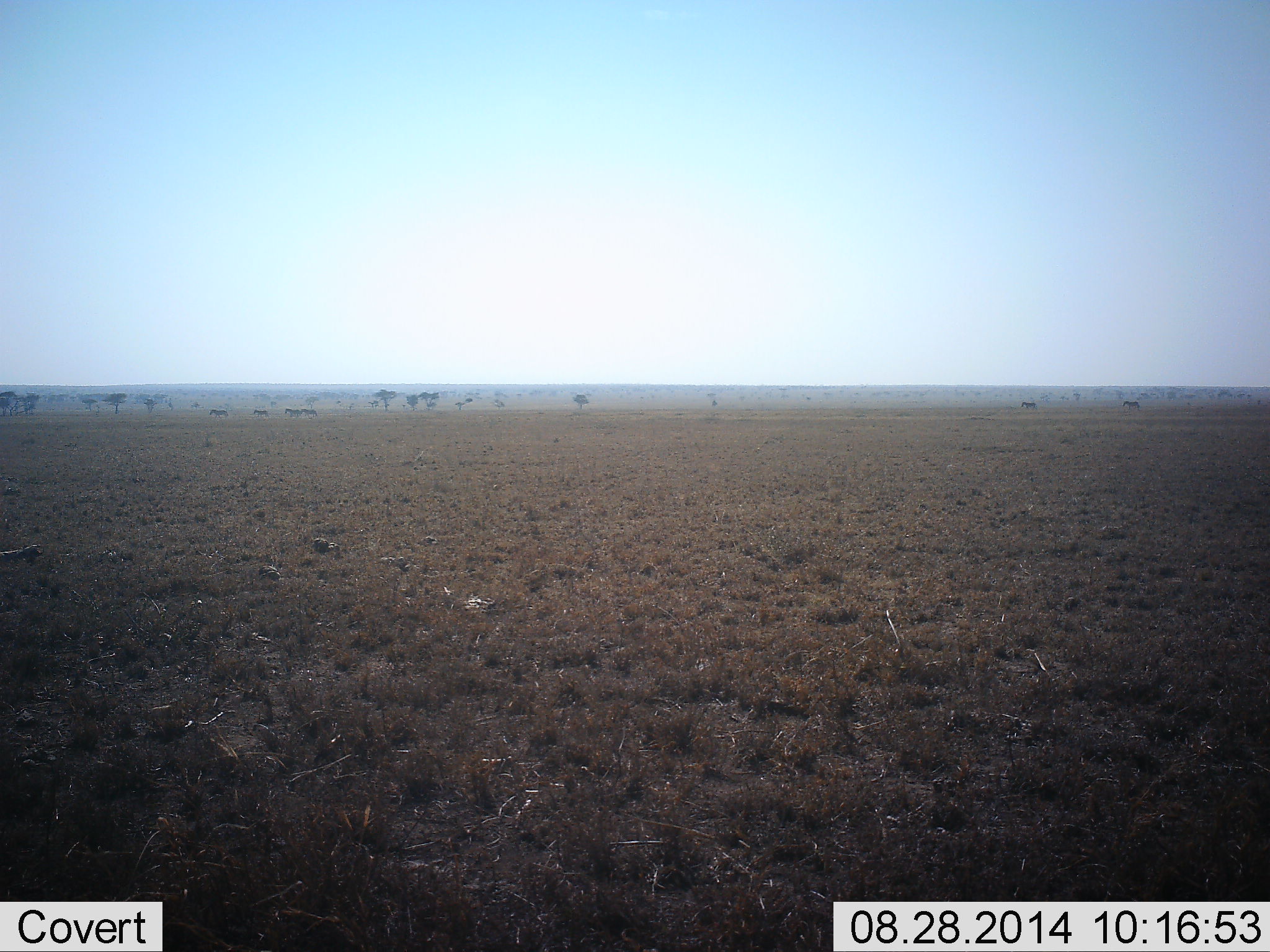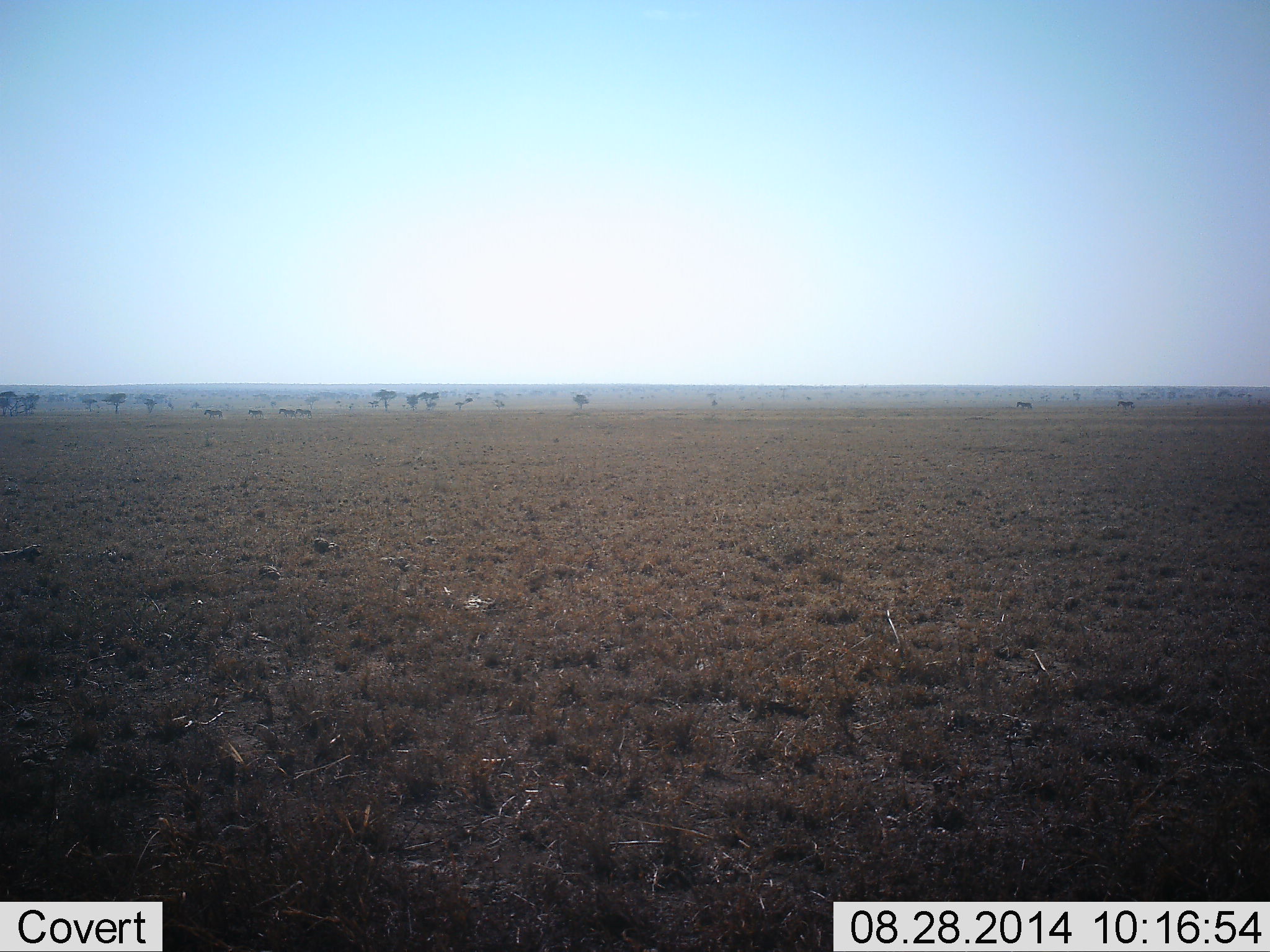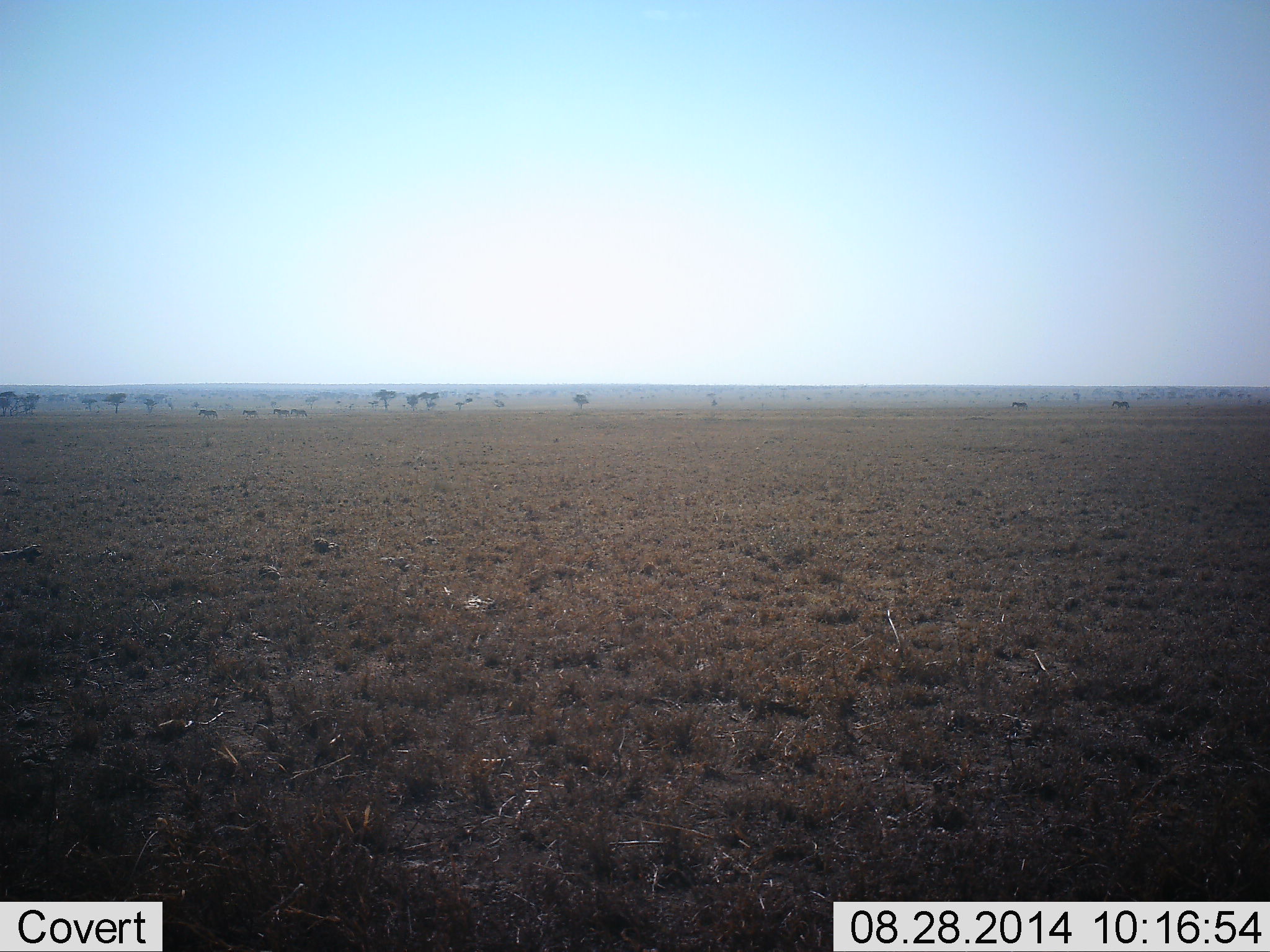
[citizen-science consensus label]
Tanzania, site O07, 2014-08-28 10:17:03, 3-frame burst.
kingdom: Animalia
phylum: Chordata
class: Mammalia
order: Perissodactyla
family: Equidae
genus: Equus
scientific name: Equus quagga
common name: plains zebra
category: zebra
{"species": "zebra (plains zebra) (Equus quagga)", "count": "6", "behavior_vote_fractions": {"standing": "0%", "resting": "0%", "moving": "100%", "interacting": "0%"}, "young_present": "0%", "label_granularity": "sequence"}